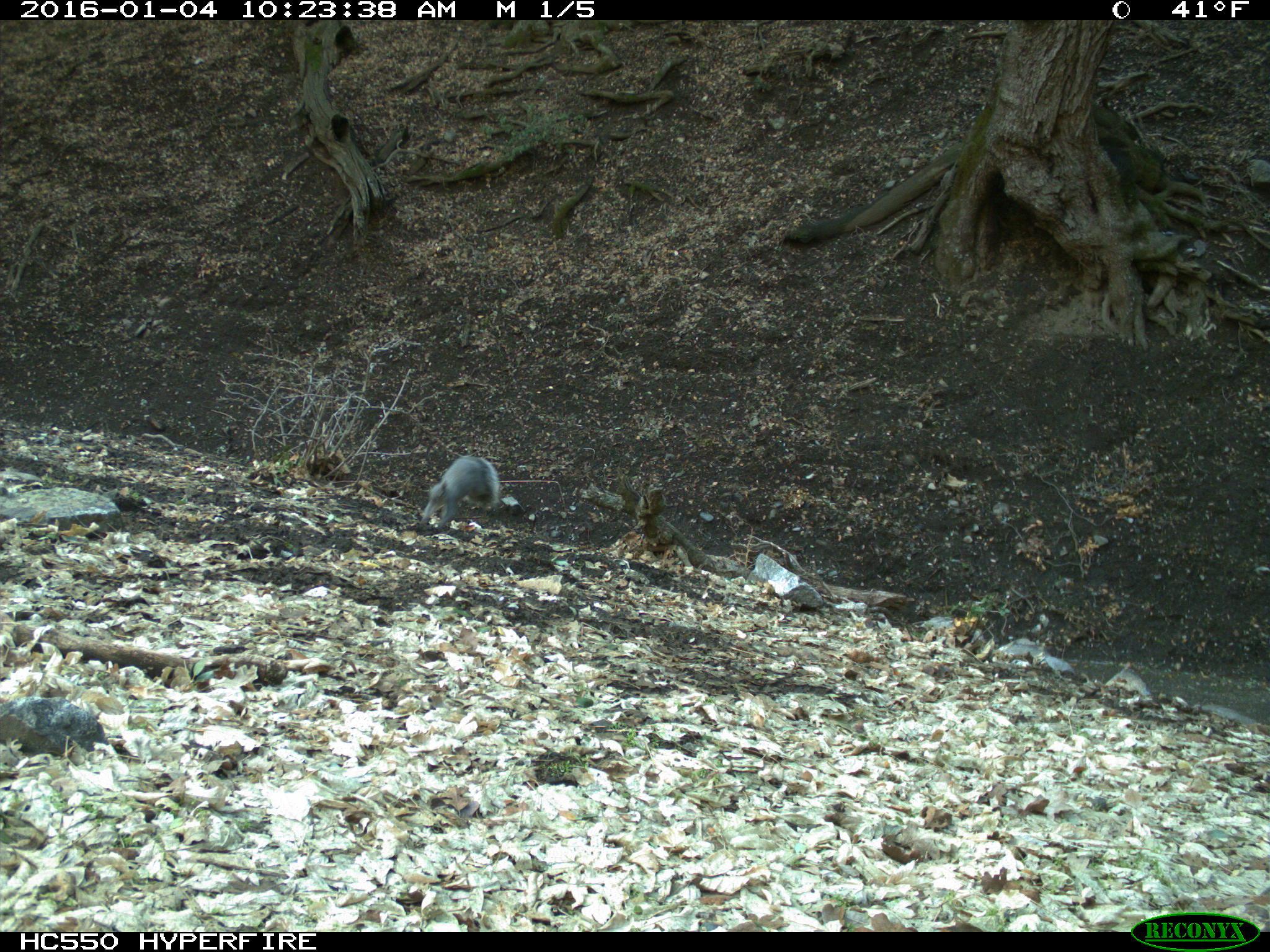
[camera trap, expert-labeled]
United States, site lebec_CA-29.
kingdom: Animalia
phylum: Chordata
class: Mammalia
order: Rodentia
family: Sciuridae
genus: Sciurus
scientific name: Sciurus carolinensis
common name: eastern gray squirrel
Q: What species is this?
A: Sciurus carolinensis (eastern gray squirrel).